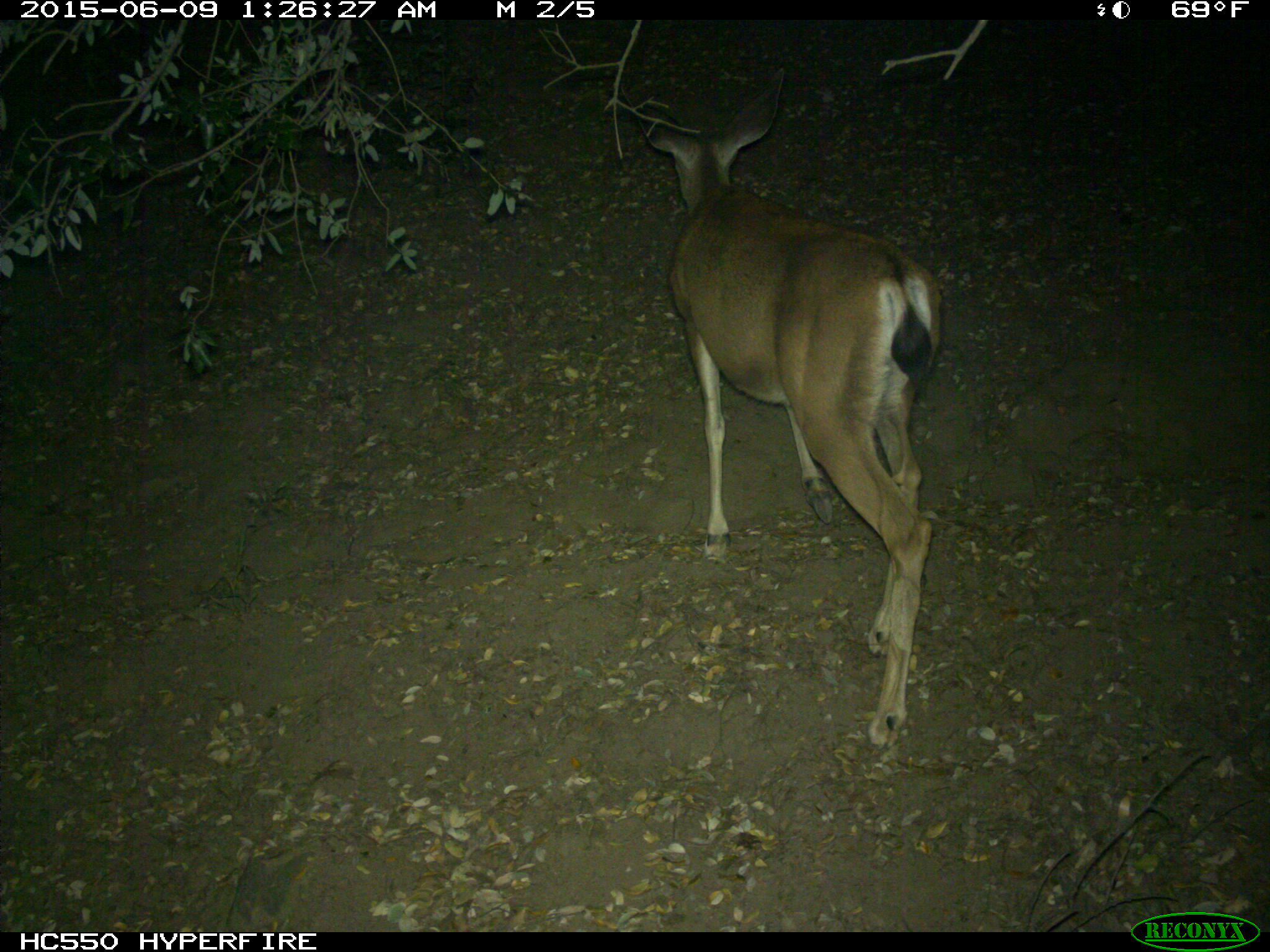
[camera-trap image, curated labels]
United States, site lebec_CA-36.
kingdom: Animalia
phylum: Chordata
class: Mammalia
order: Artiodactyla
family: Cervidae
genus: Odocoileus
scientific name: Odocoileus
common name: deer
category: unidentified deer